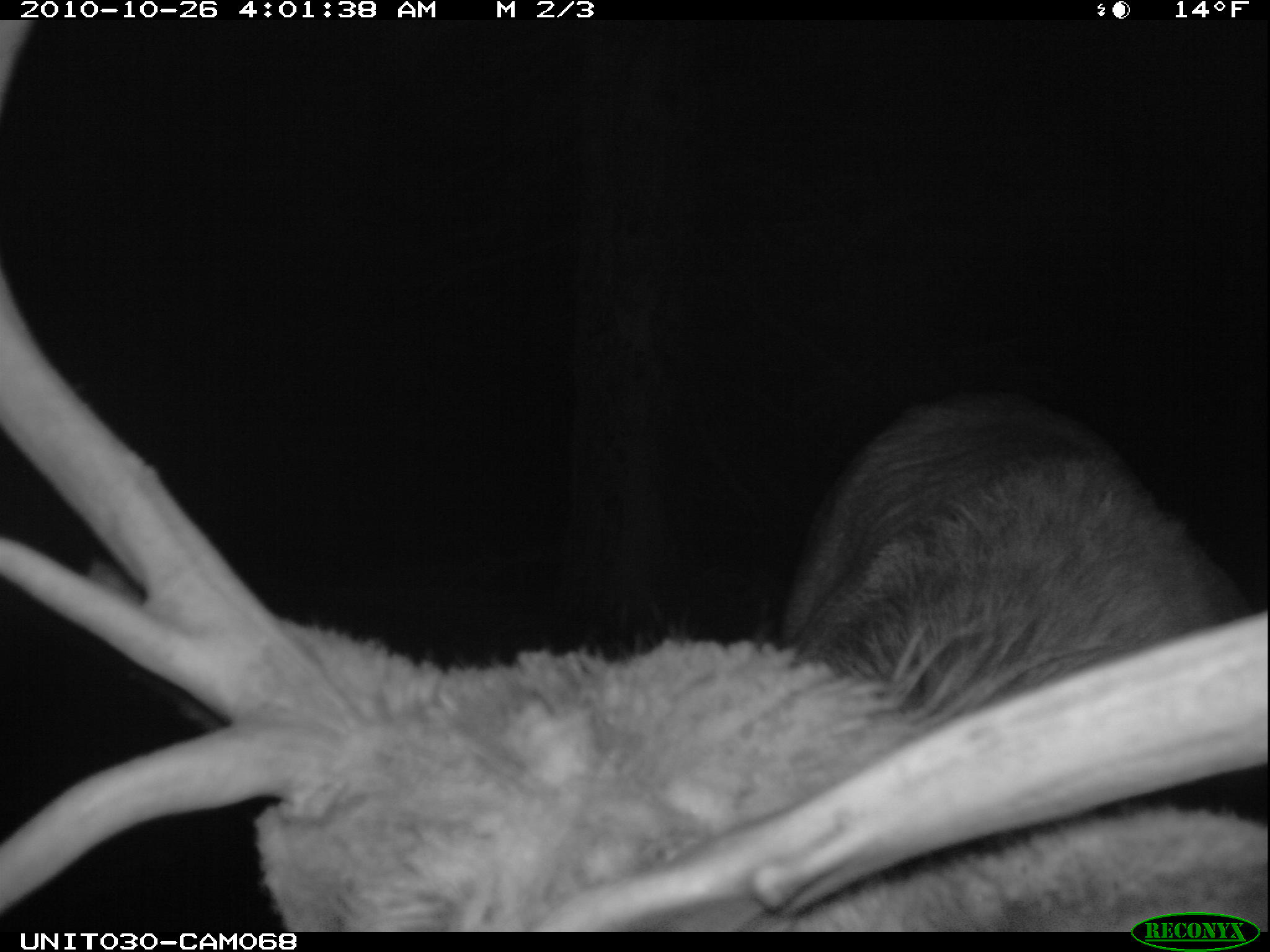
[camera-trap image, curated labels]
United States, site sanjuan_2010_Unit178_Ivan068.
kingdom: Animalia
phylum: Chordata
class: Mammalia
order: Artiodactyla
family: Cervidae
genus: Cervus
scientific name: Cervus elaphus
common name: red deer